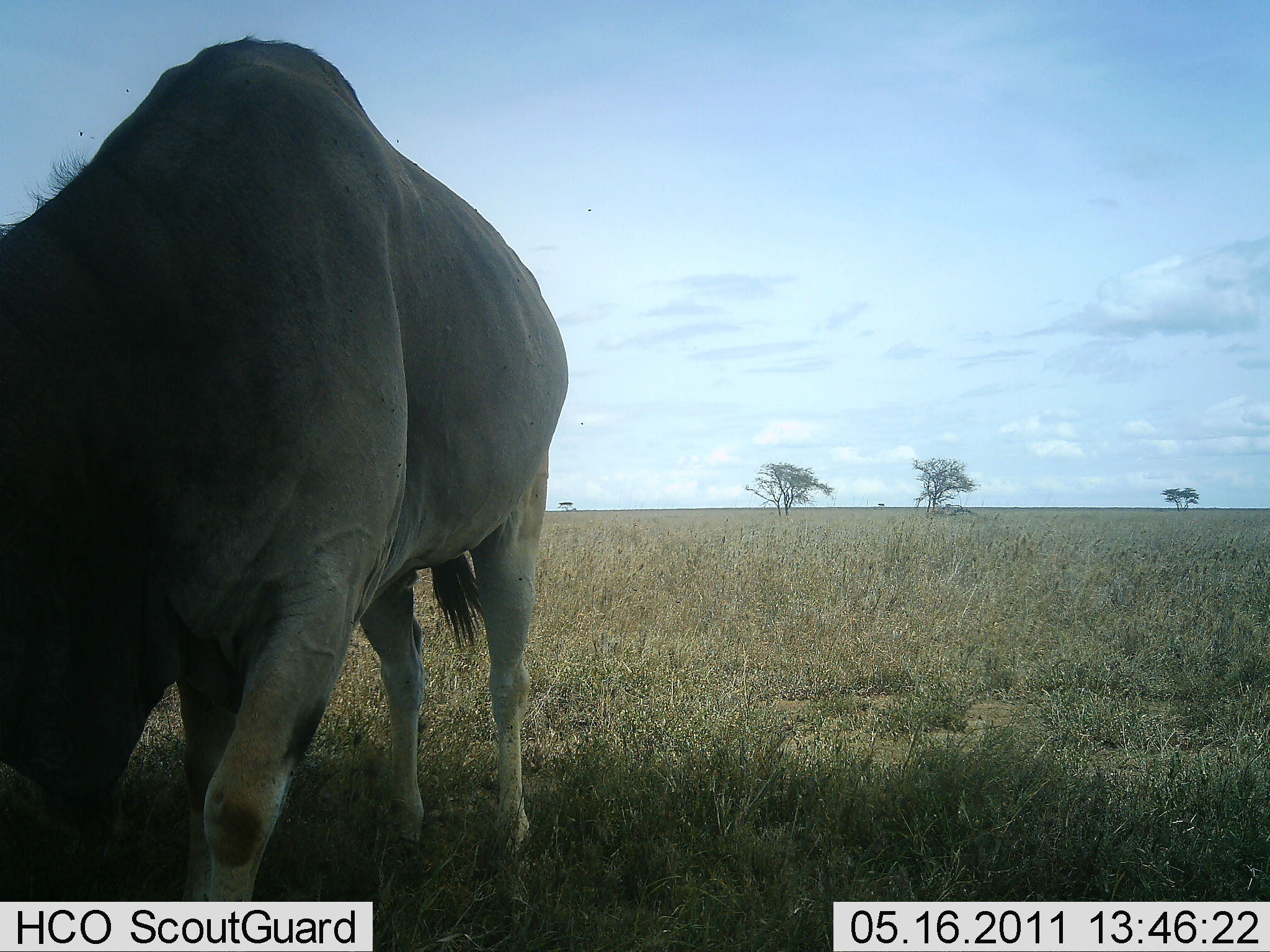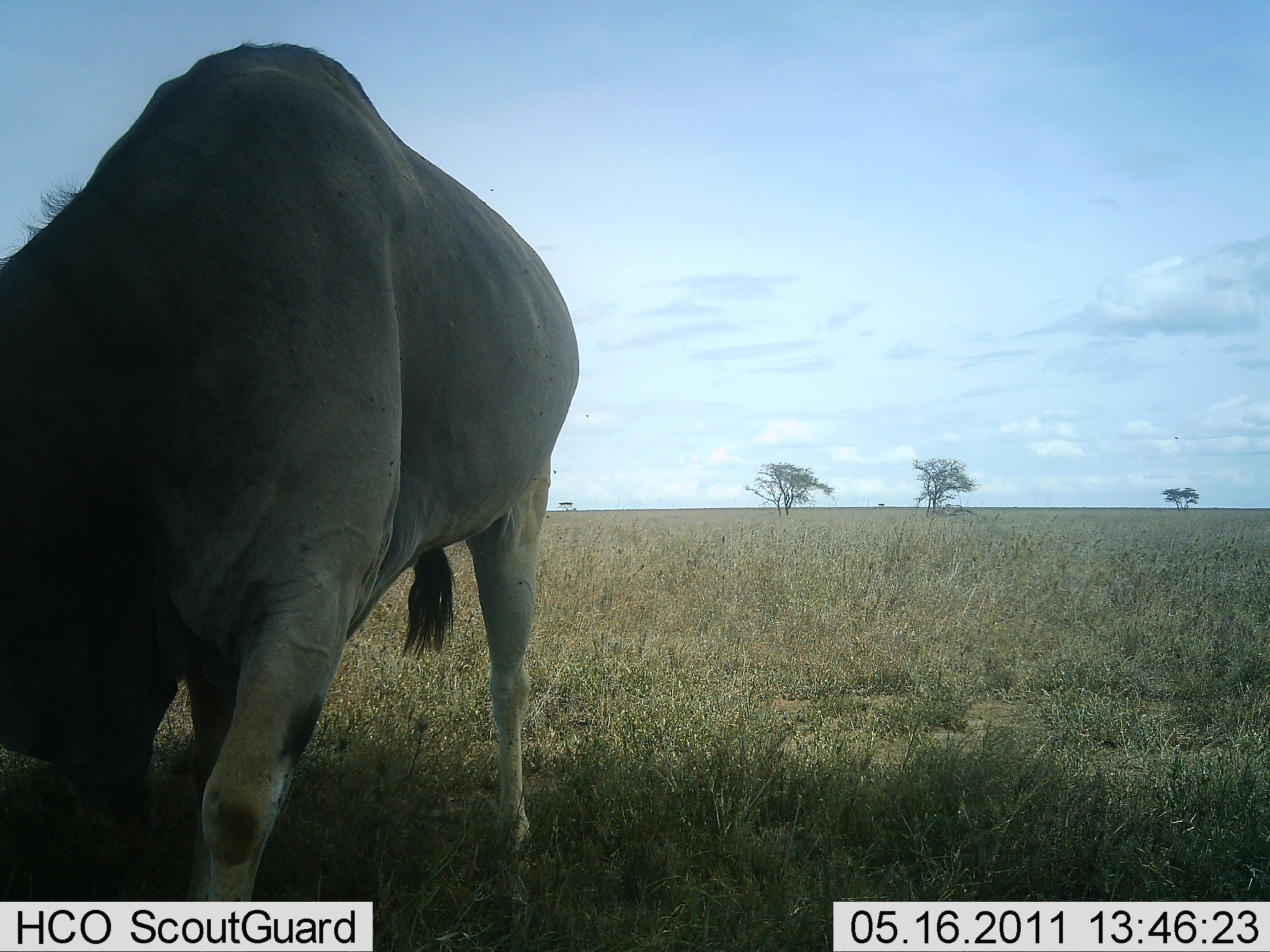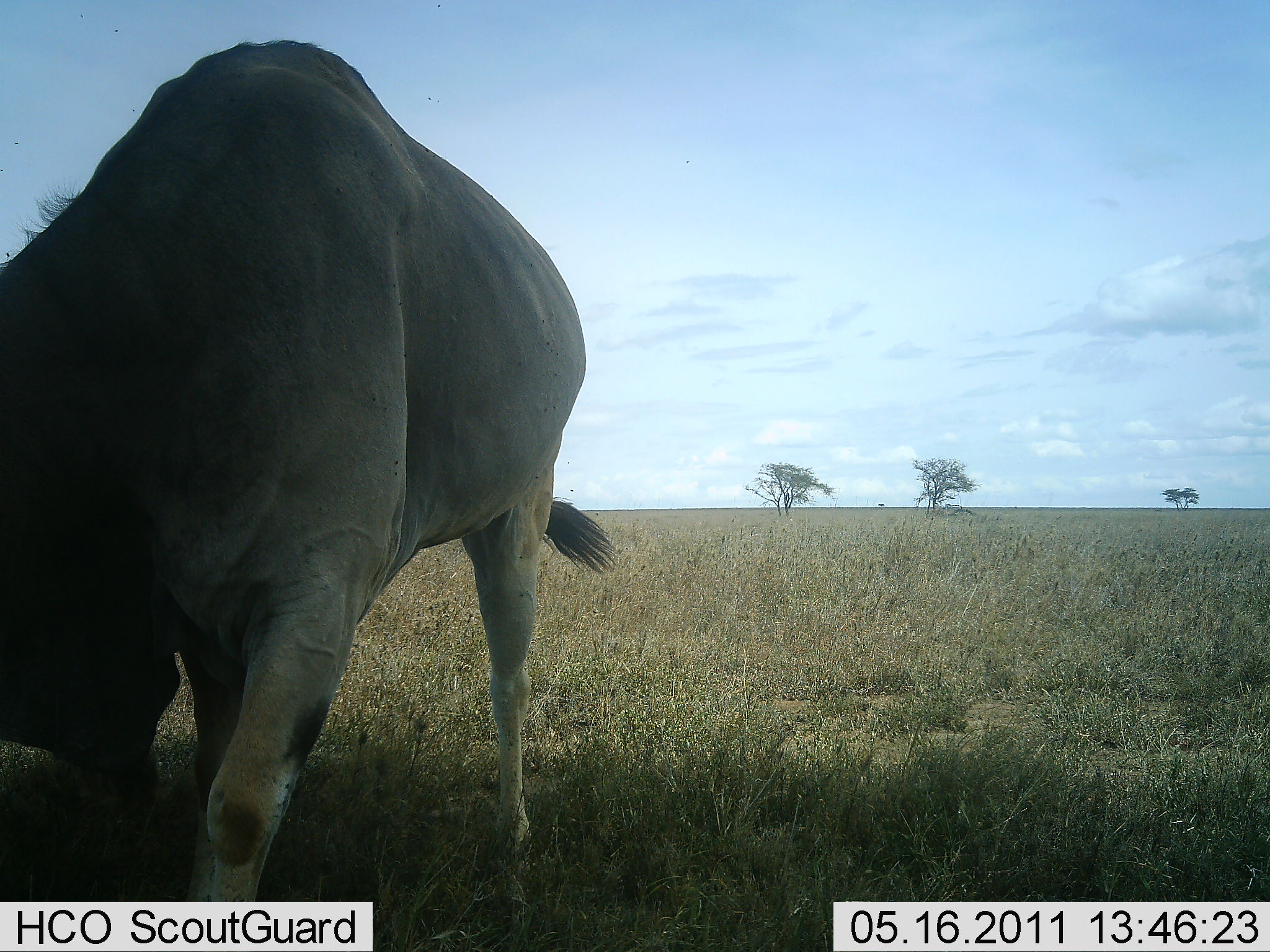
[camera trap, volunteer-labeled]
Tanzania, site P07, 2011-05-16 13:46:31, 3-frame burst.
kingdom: Animalia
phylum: Chordata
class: Mammalia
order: Artiodactyla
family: Bovidae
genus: Tragelaphus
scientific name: Tragelaphus oryx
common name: eland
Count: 1.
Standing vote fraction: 40%.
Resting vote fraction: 0%.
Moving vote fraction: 0%.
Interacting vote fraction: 0%.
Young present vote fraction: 0%.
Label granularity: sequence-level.